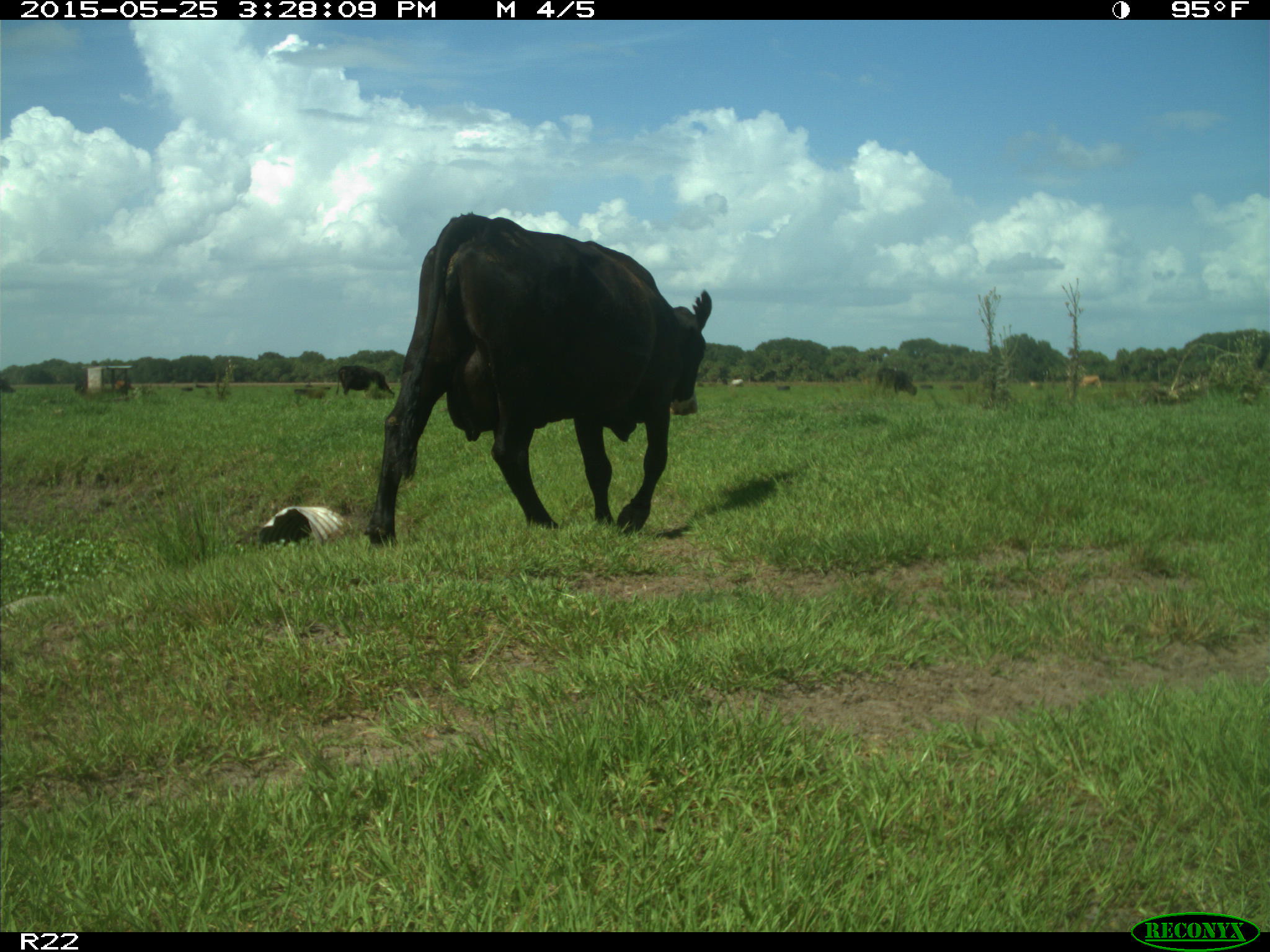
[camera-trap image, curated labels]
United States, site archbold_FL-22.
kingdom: Animalia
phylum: Chordata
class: Mammalia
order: Artiodactyla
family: Bovidae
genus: Bos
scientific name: Bos taurus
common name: domestic cow